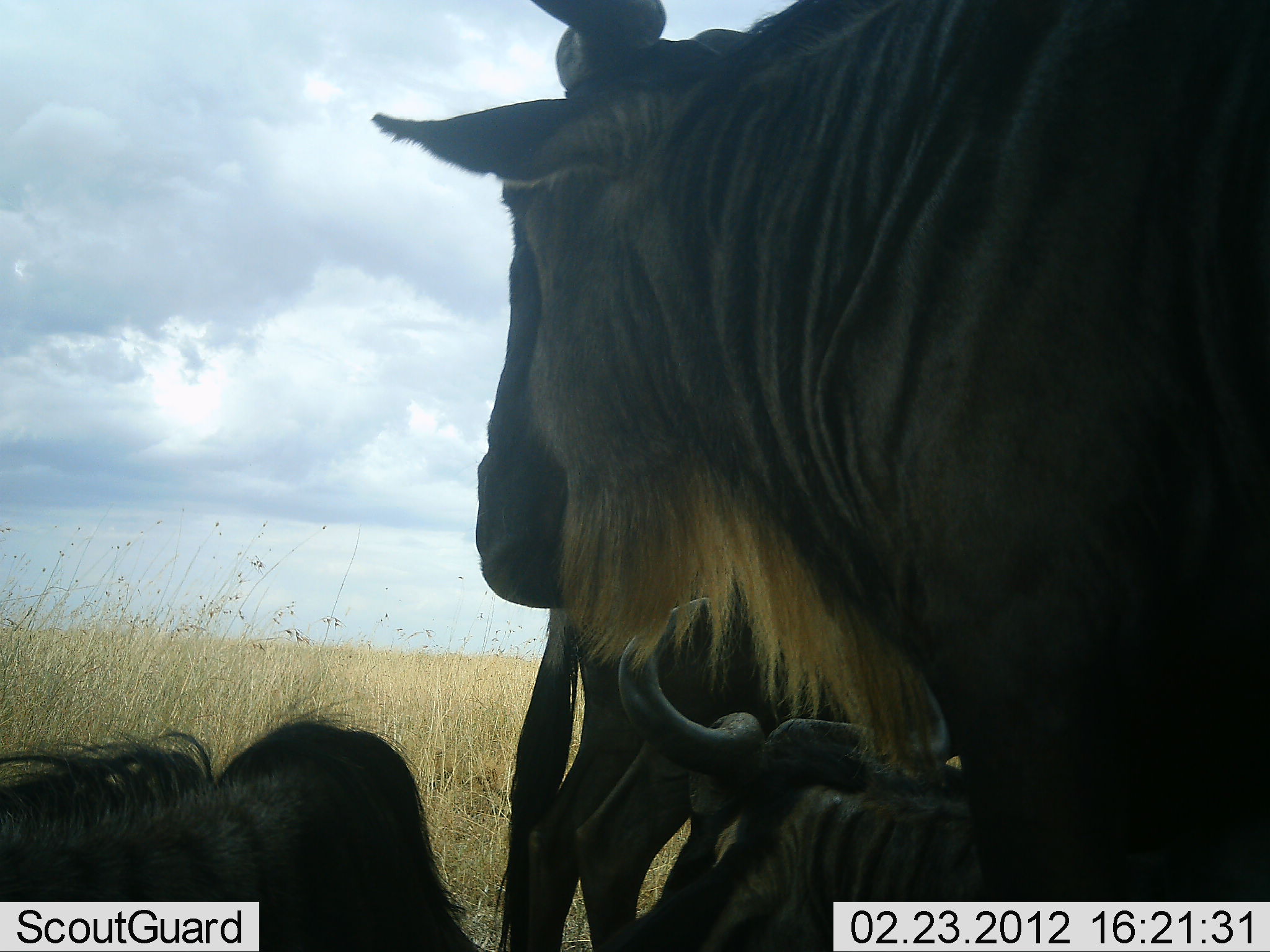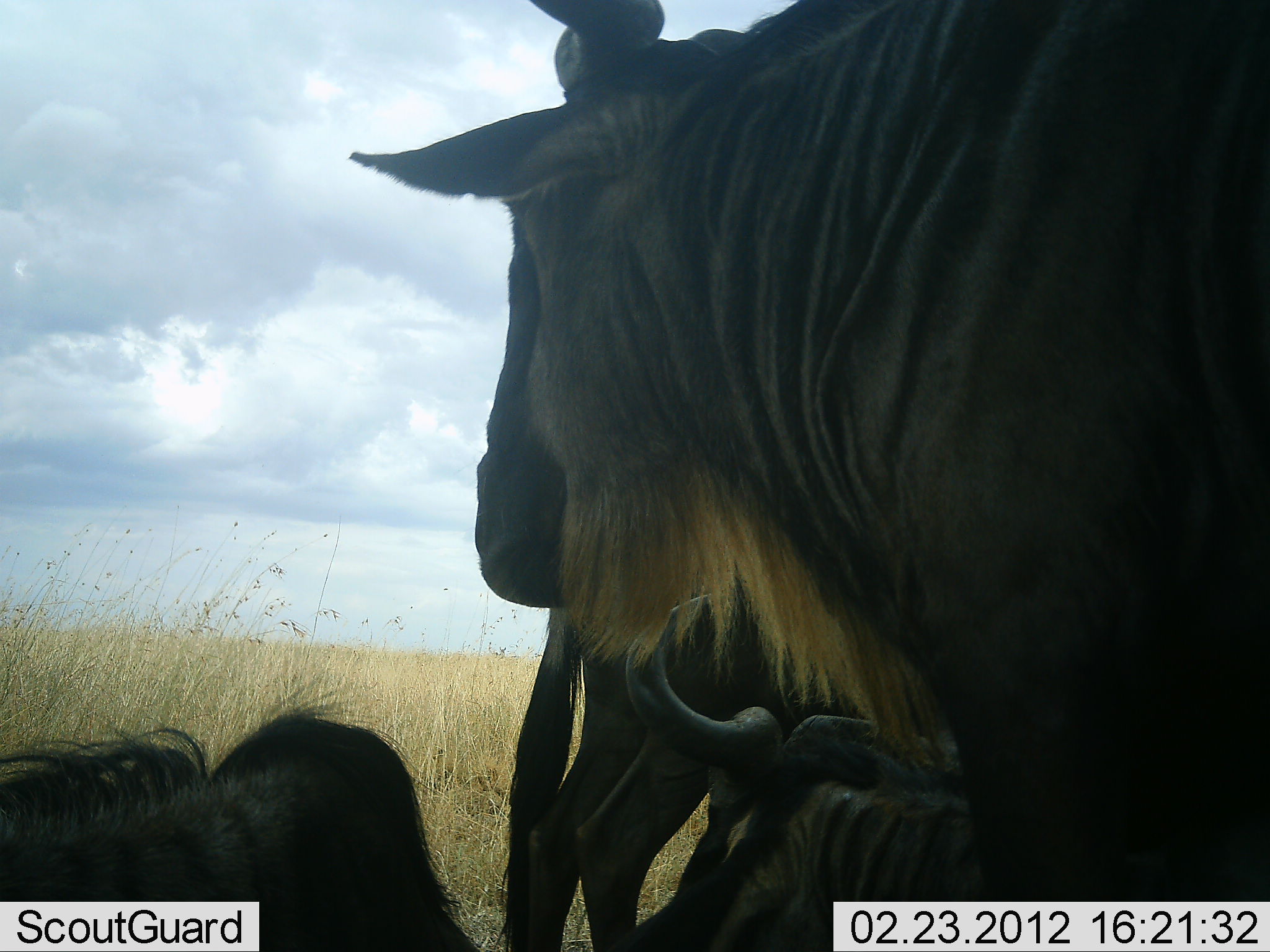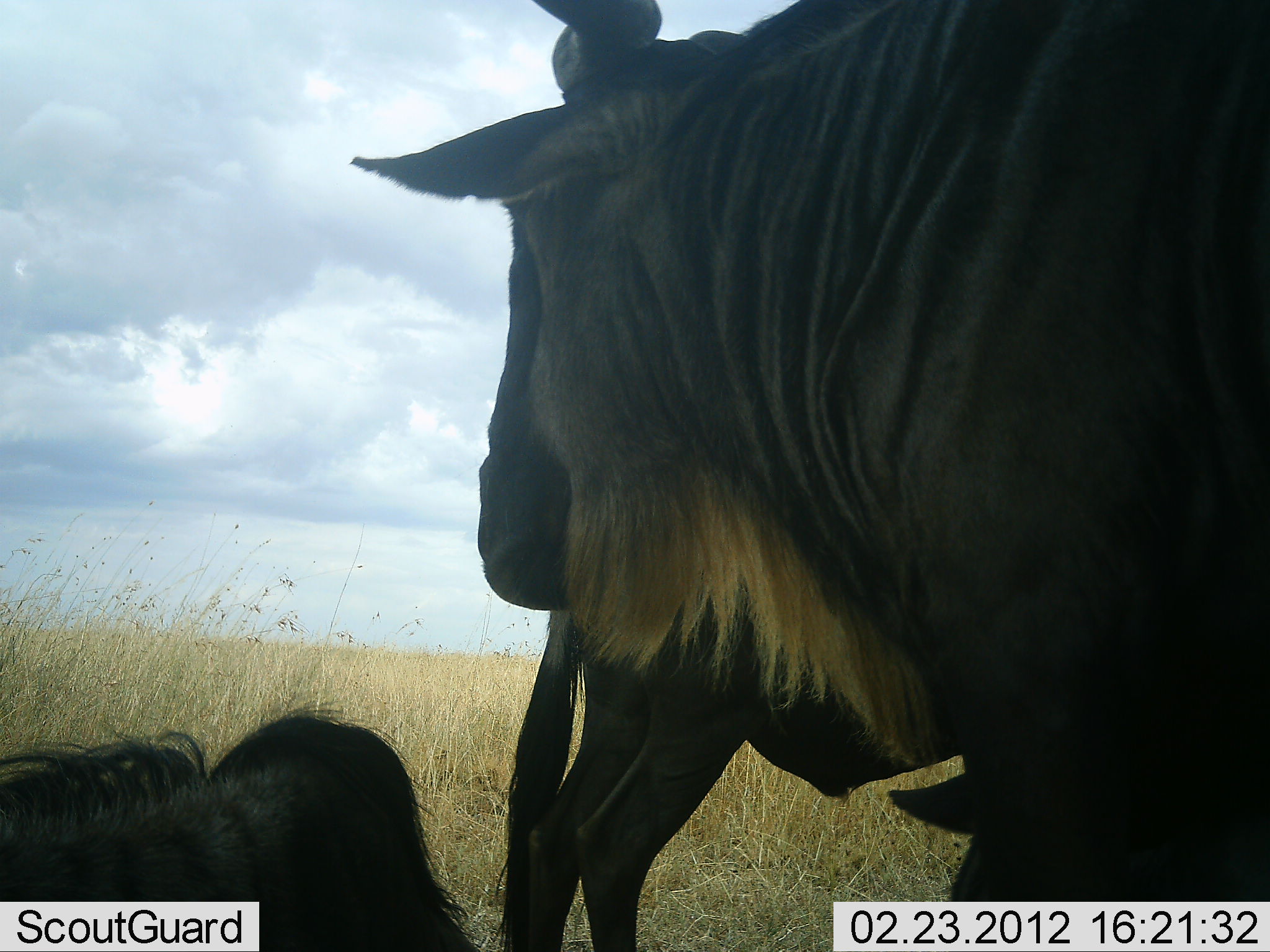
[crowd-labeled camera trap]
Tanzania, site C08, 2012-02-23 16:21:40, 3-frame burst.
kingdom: Animalia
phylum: Chordata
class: Mammalia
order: Artiodactyla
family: Bovidae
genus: Connochaetes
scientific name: Connochaetes taurinus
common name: blue wildebeest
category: wildebeest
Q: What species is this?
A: Wildebeest (blue wildebeest) (Connochaetes taurinus).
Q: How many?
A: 4.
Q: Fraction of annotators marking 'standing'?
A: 83%.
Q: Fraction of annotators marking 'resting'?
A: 87%.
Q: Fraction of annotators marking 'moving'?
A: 0%.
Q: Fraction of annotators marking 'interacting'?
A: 0%.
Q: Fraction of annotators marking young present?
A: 0%.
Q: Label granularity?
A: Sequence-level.